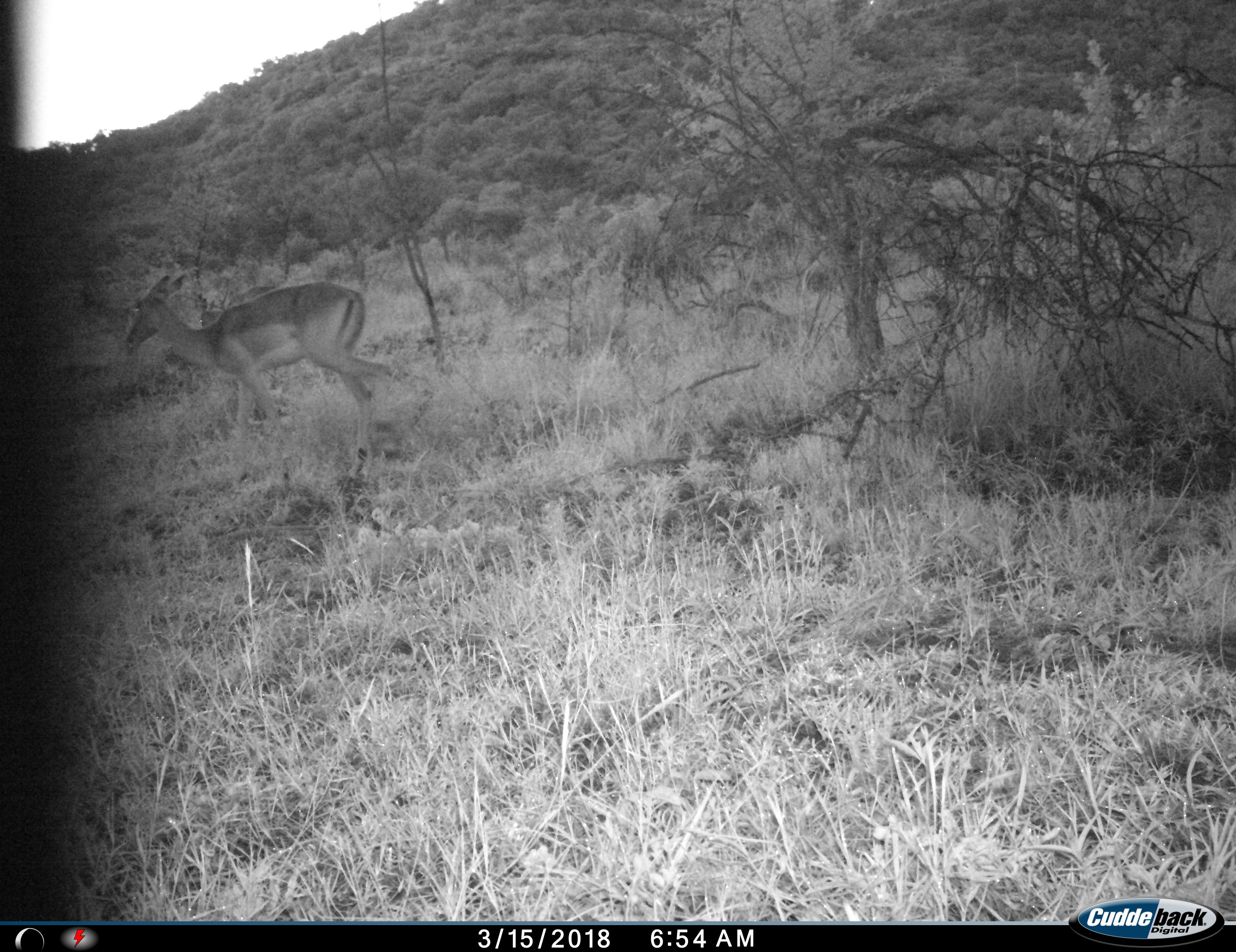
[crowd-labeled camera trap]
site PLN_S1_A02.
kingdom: Animalia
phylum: Chordata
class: Mammalia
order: Artiodactyla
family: Bovidae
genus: Aepyceros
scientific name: Aepyceros melampus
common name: impala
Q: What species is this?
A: Impala (Aepyceros melampus).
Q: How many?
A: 1.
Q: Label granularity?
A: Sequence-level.